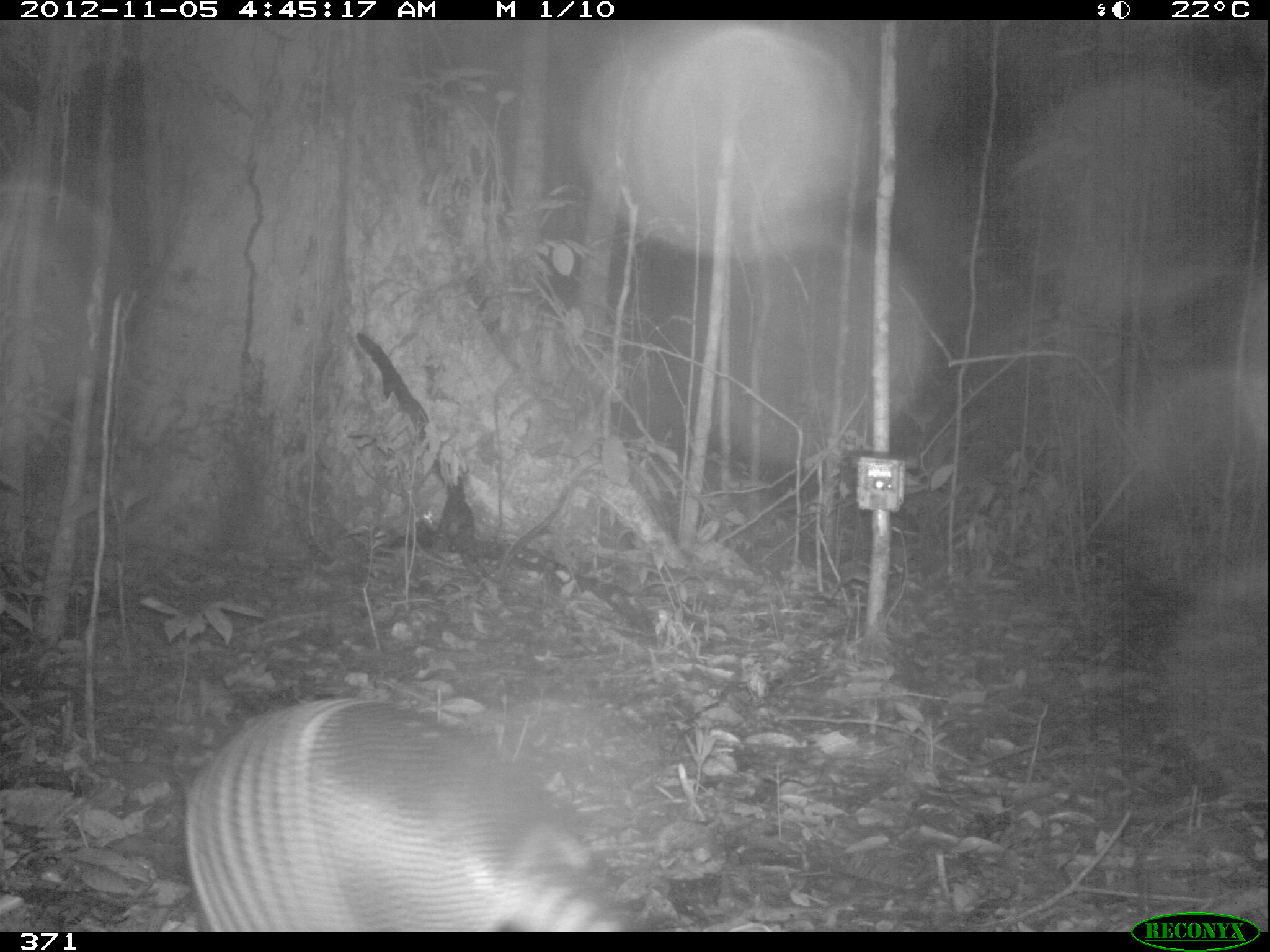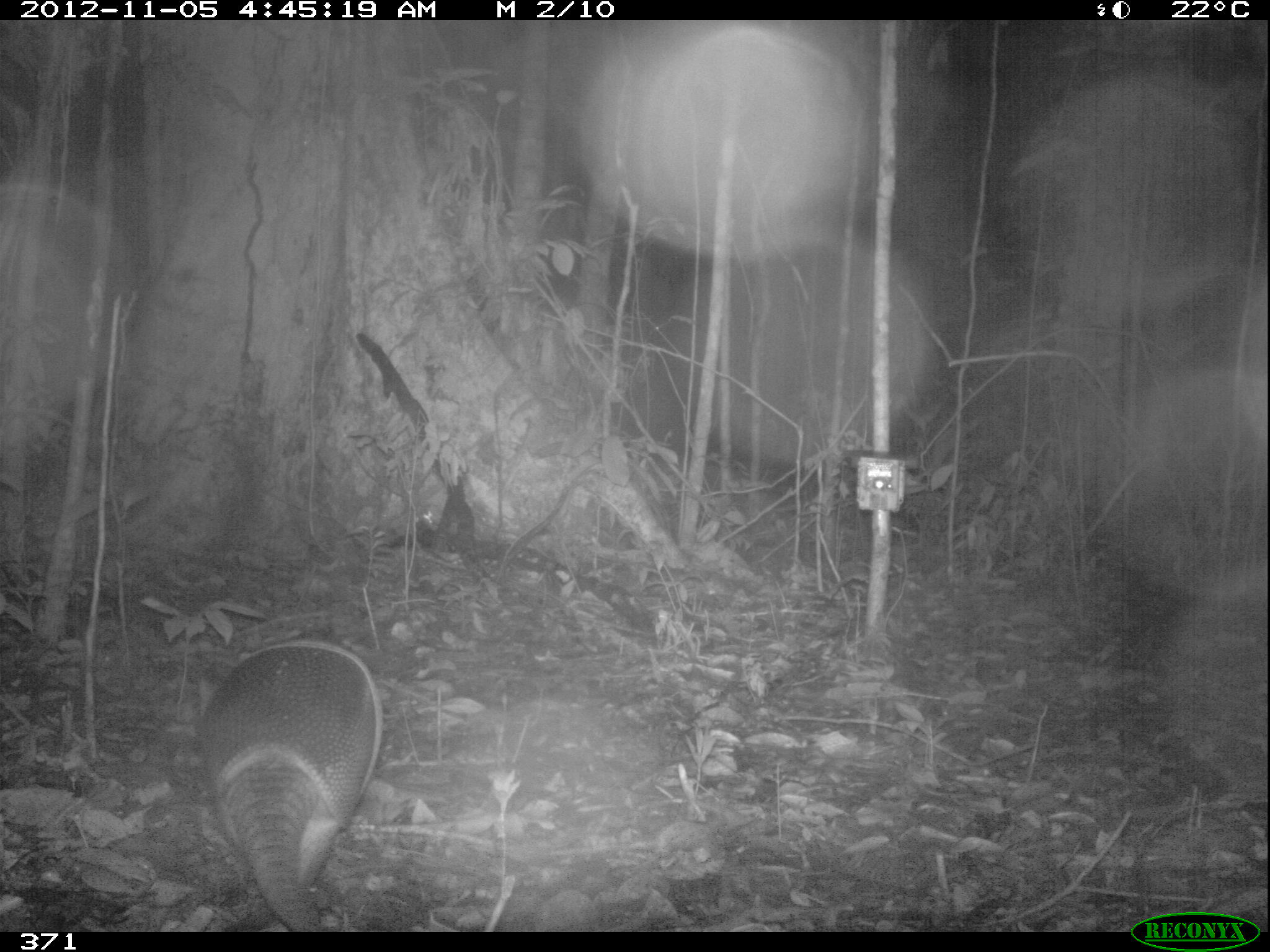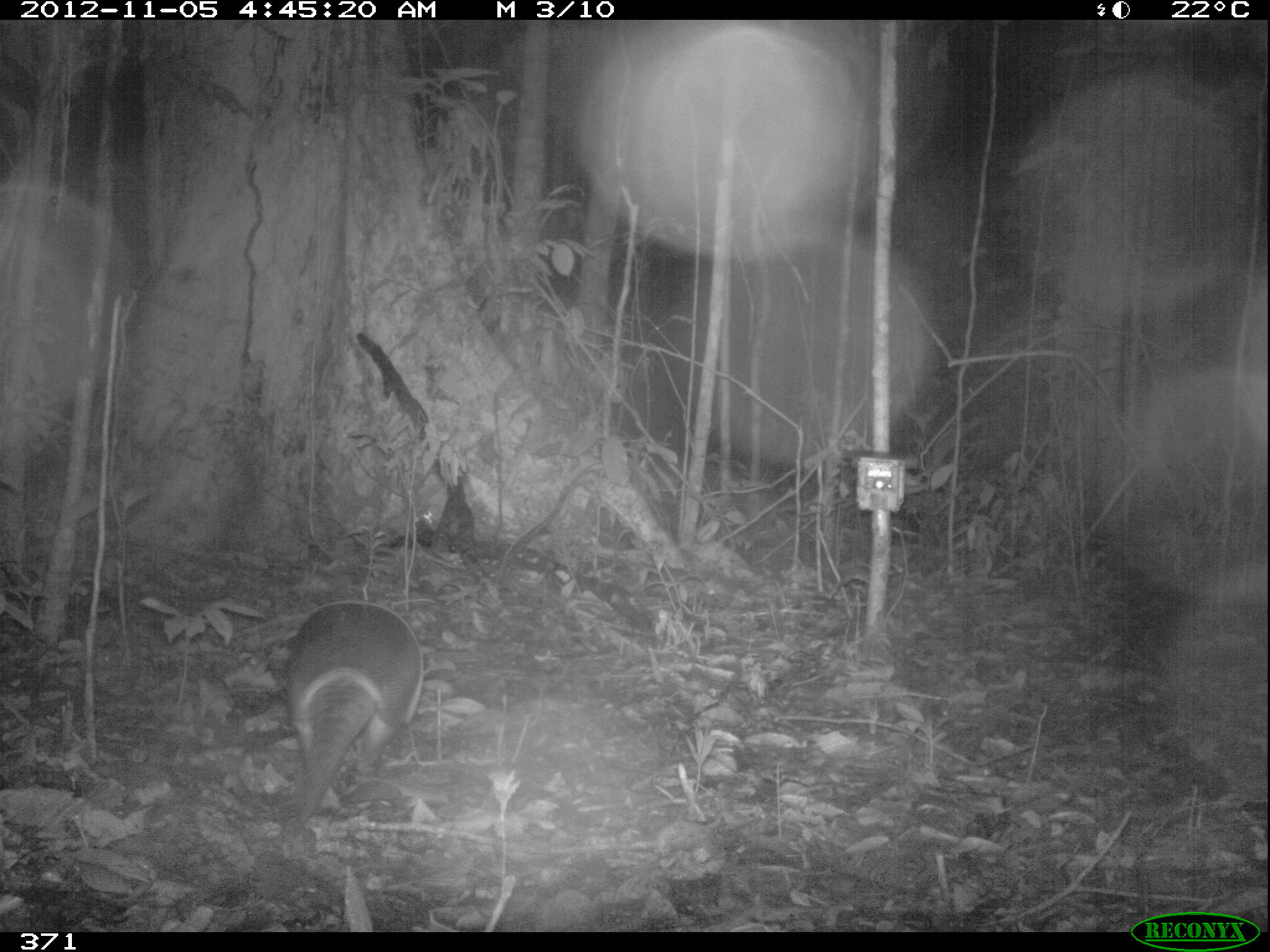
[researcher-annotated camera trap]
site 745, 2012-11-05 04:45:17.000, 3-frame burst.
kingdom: Animalia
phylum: Chordata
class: Mammalia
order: Cingulata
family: Dasypodidae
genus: Dasypus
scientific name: Dasypus novemcinctus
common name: nine-banded armadillo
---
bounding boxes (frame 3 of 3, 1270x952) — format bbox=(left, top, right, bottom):
dasypus novemcinctus: bbox=(281, 599, 422, 864)